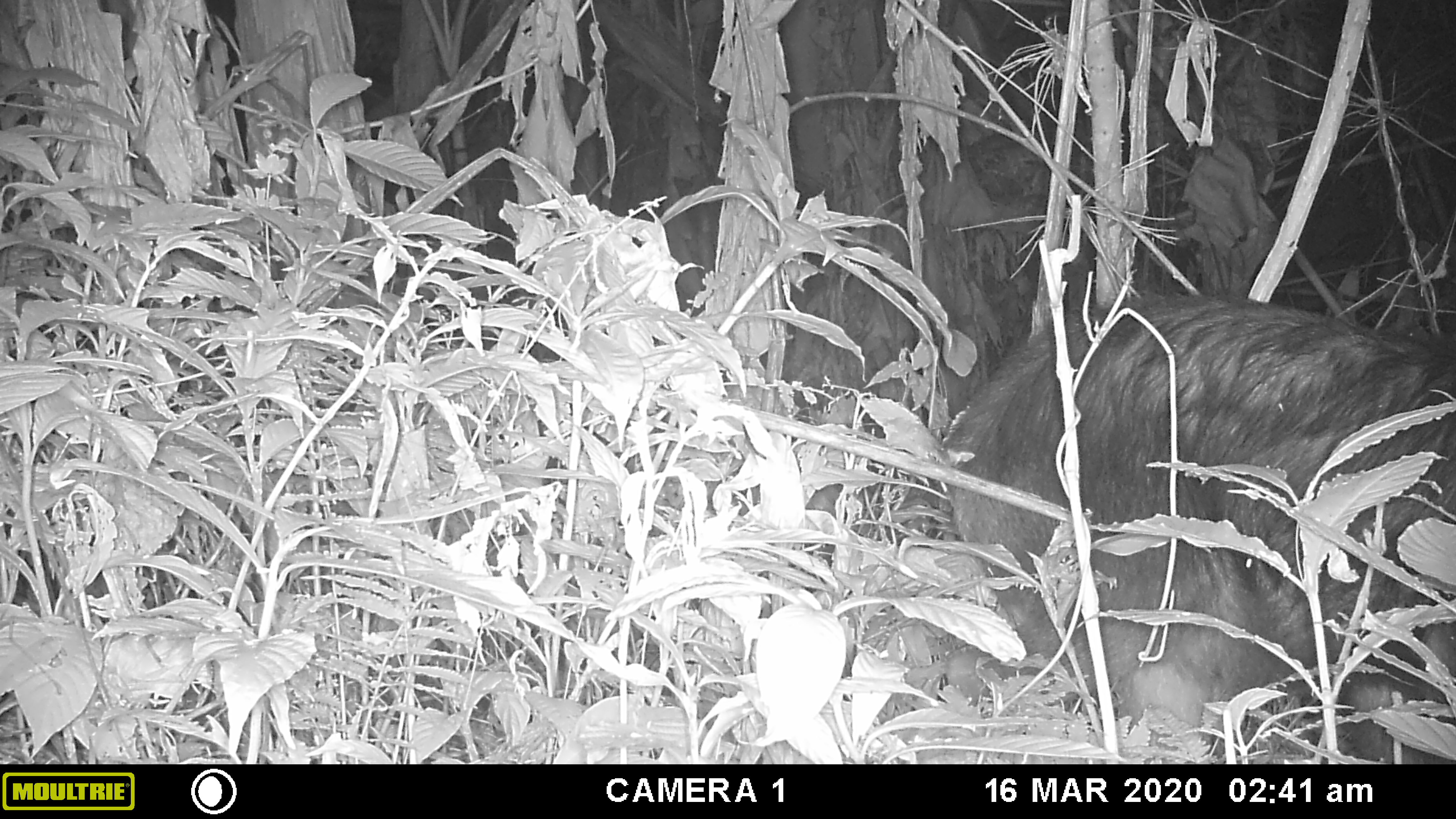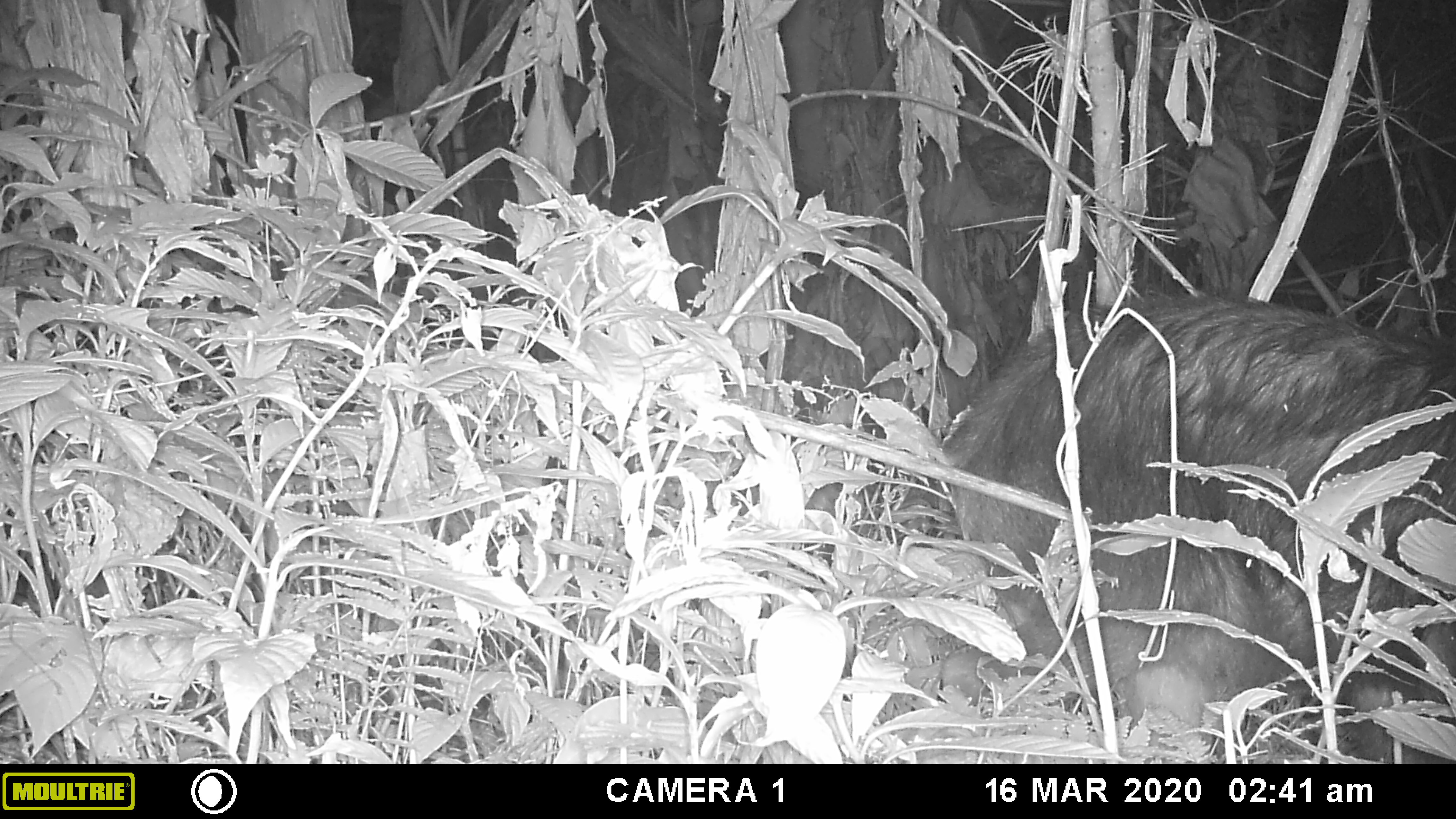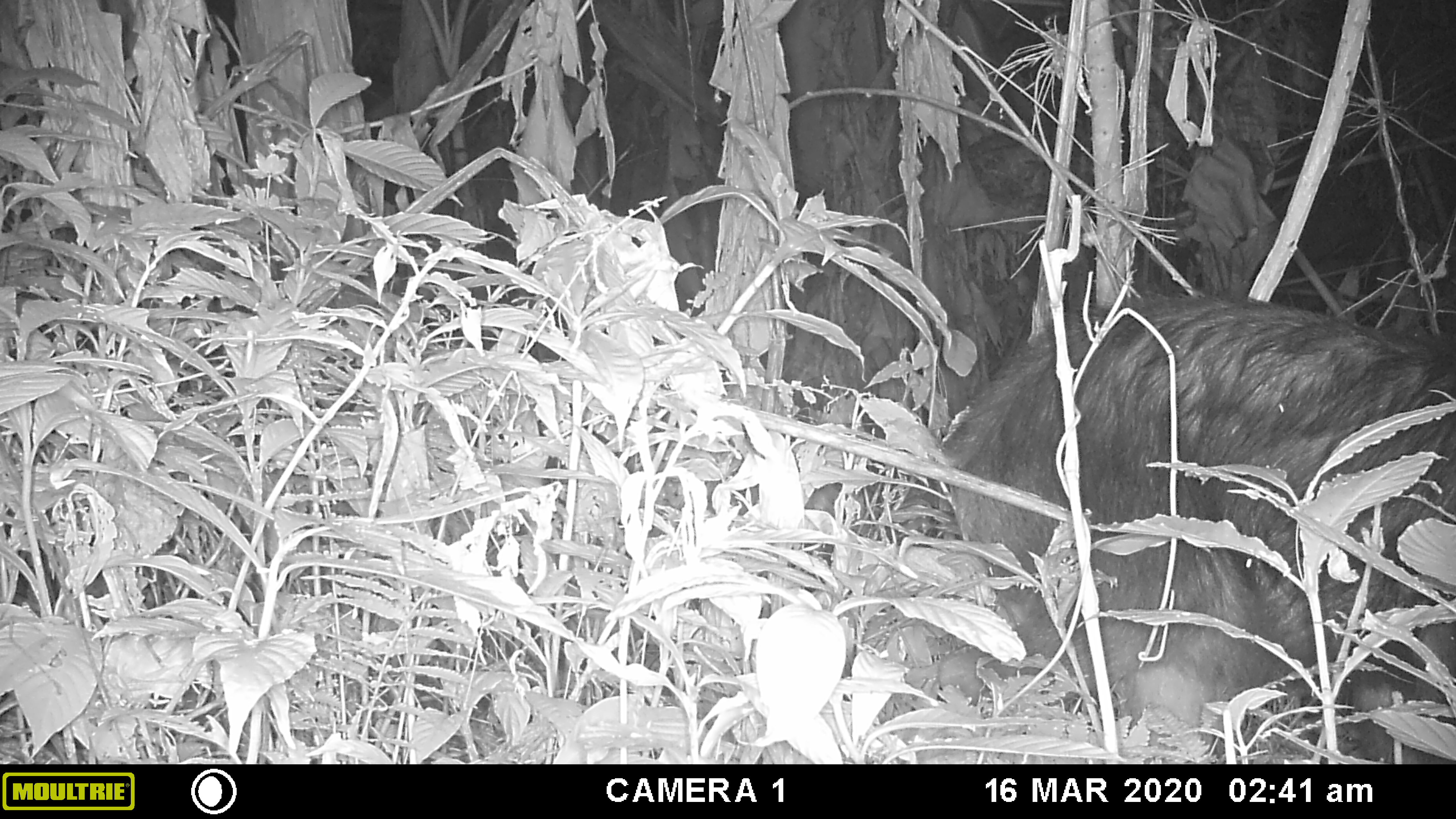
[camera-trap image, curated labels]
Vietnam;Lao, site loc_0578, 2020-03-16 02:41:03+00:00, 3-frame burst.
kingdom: Animalia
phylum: Chordata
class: Mammalia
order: Artiodactyla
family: Bovidae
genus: Capricornis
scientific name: Capricornis sumatraensis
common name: chinese serow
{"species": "chinese serow (Capricornis sumatraensis)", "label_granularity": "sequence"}